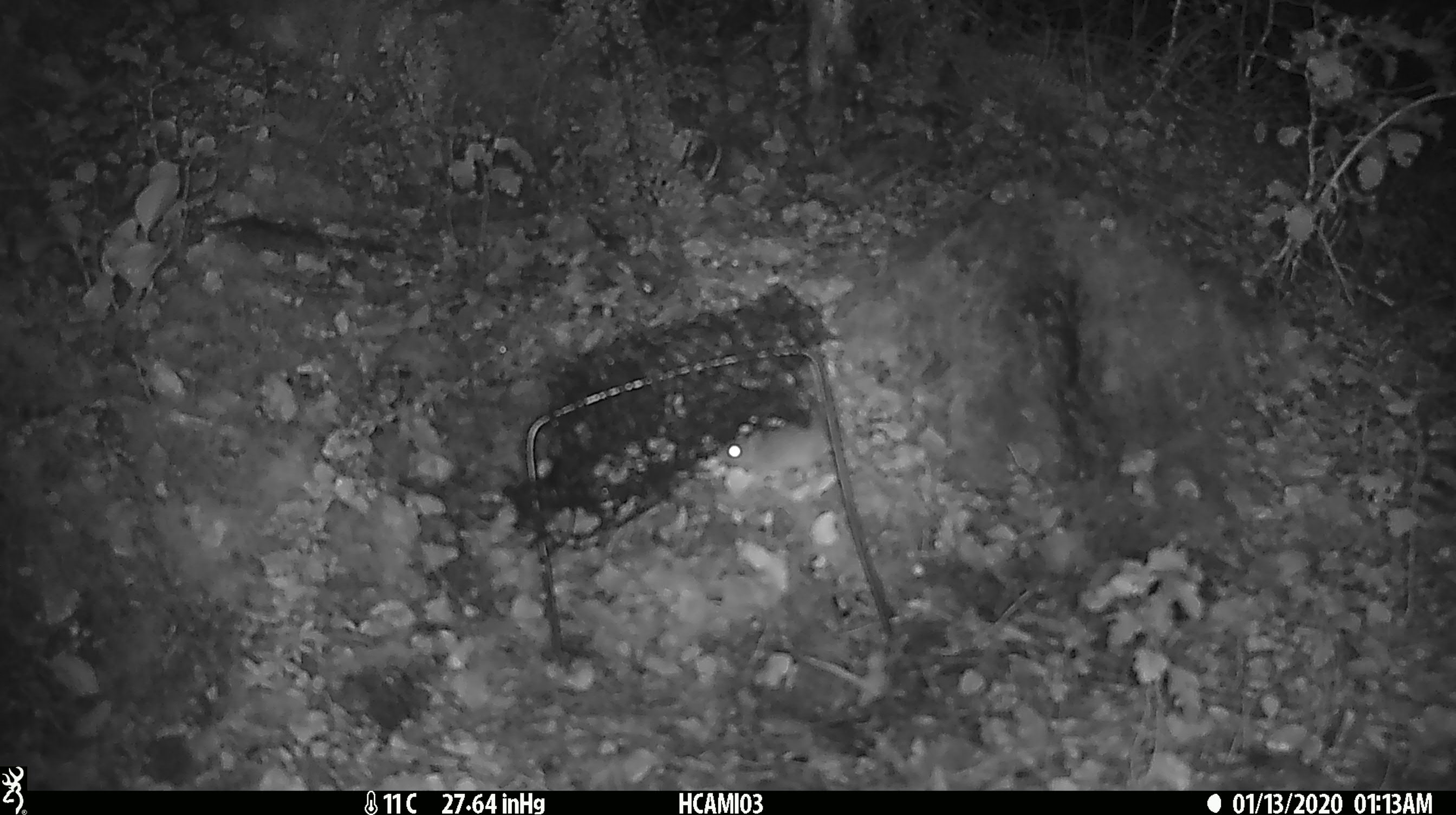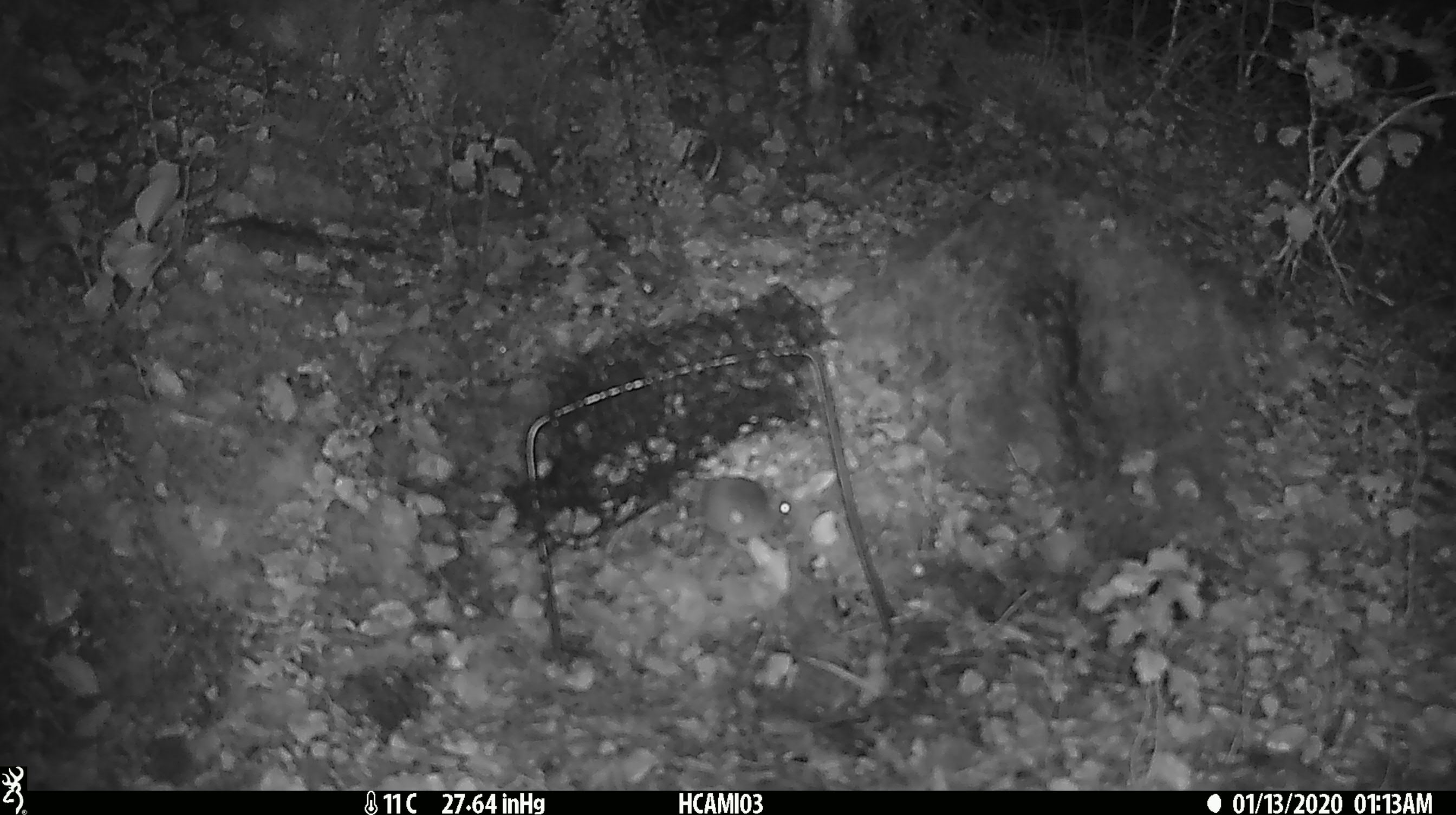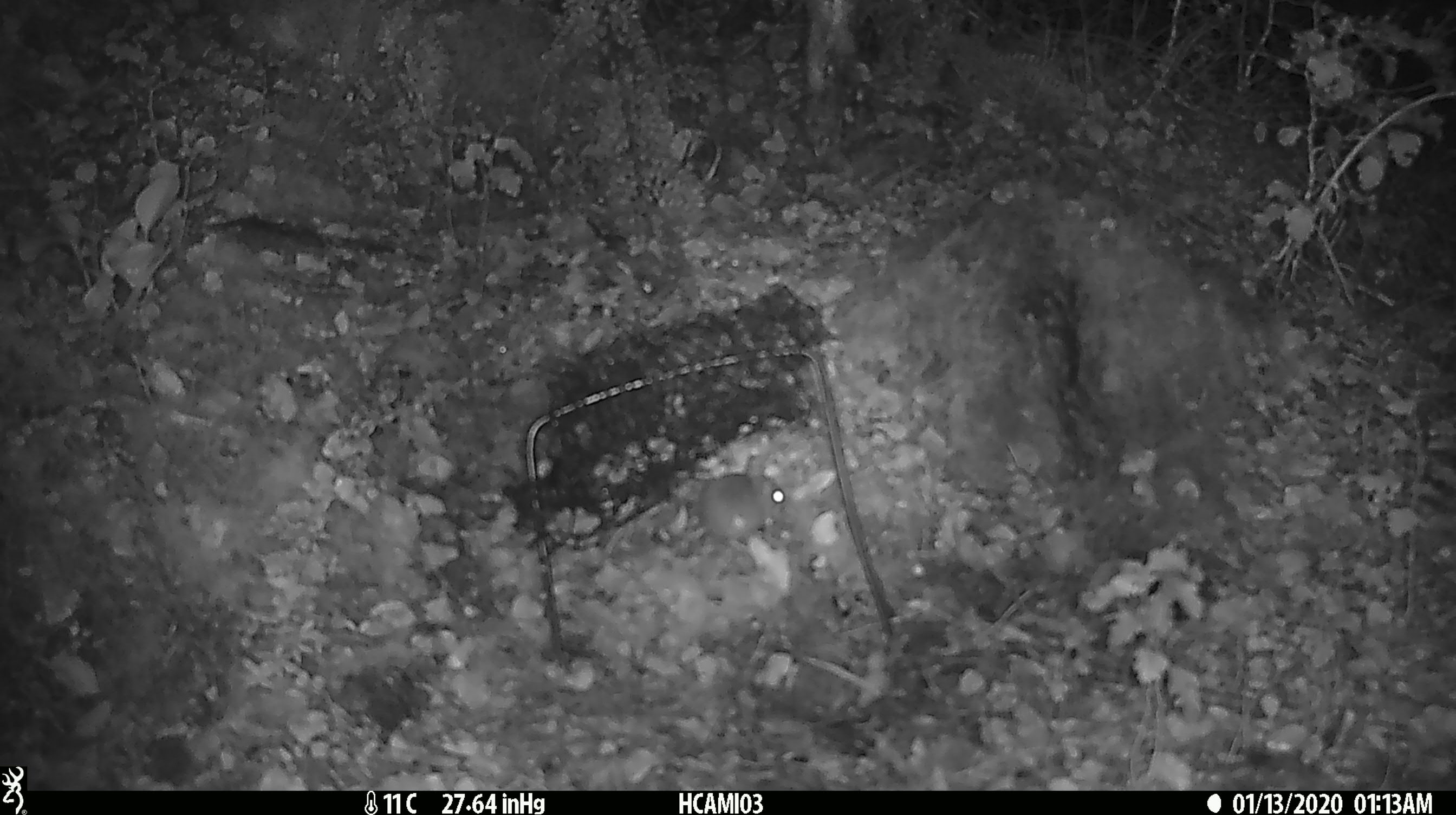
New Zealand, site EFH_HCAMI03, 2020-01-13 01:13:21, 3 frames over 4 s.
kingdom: Animalia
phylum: Chordata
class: Mammalia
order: Rodentia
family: Muridae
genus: Mus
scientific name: Mus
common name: mouse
Mouse (Mus).